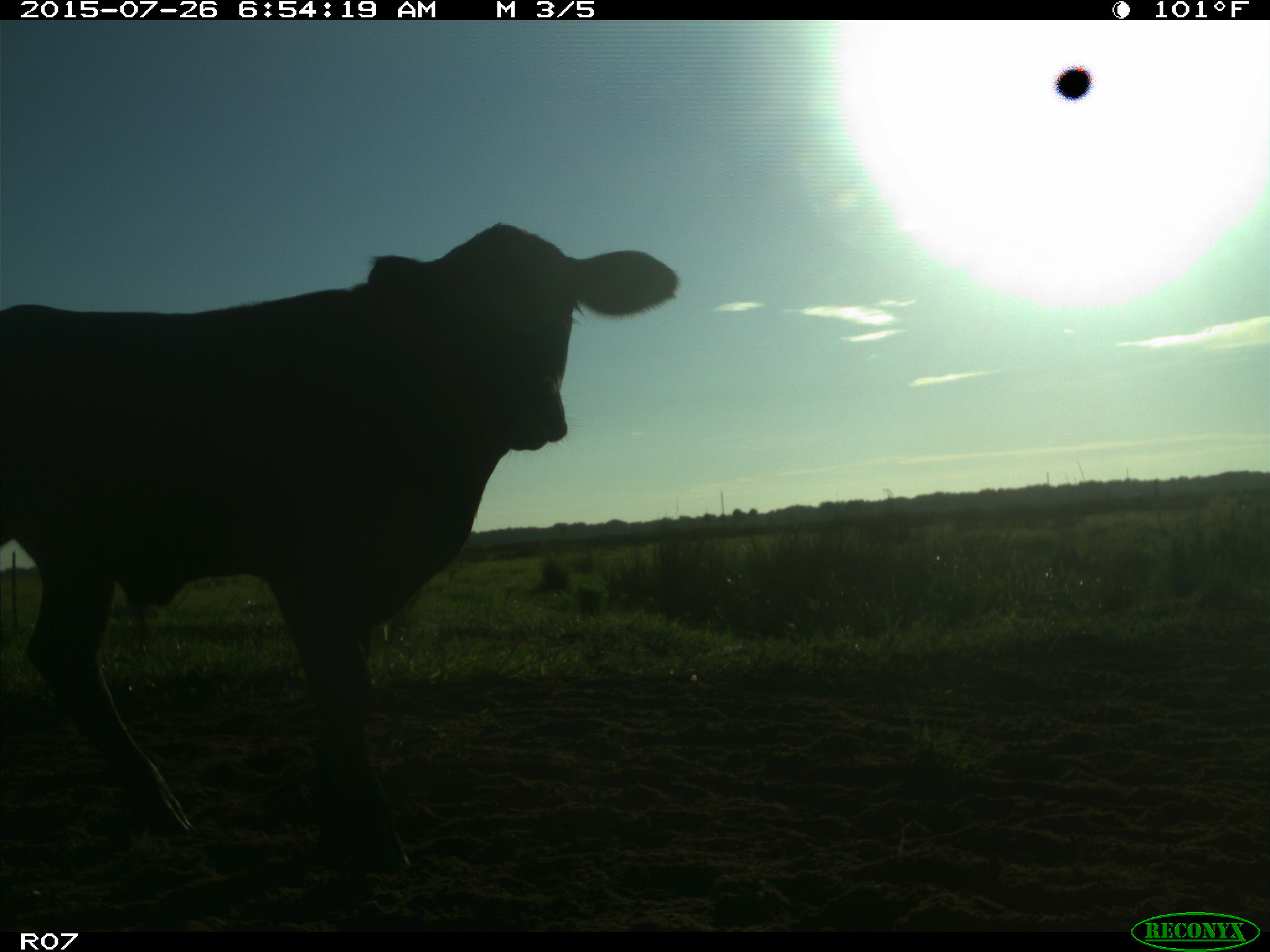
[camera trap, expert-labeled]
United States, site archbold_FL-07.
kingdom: Animalia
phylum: Chordata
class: Mammalia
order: Artiodactyla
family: Bovidae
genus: Bos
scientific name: Bos taurus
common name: domestic cow